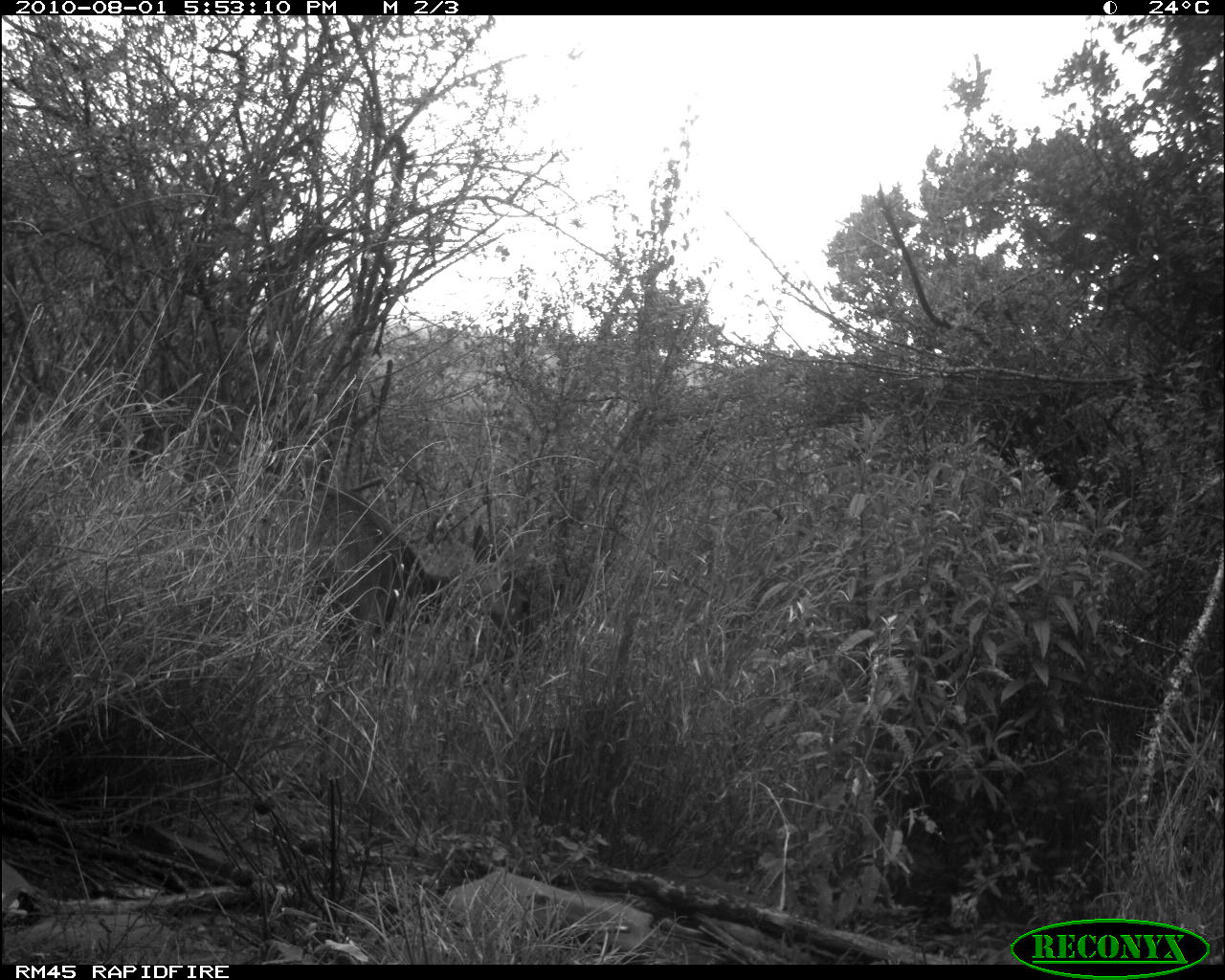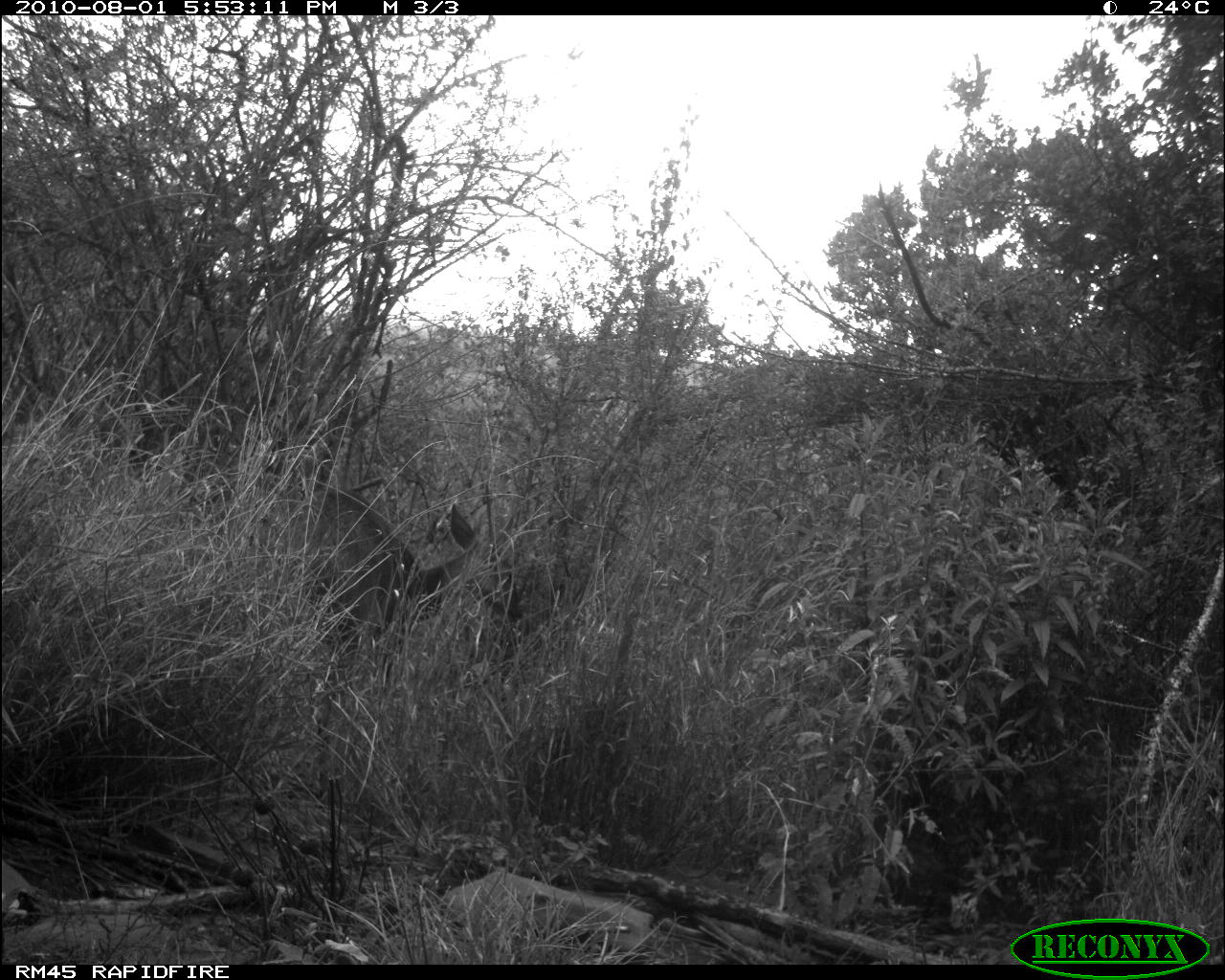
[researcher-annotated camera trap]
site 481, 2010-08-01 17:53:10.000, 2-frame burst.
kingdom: Animalia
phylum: Chordata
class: Mammalia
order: Artiodactyla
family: Bovidae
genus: Tragelaphus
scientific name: Tragelaphus scriptus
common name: bushbuck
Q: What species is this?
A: Tragelaphus scriptus (bushbuck).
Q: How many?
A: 1.